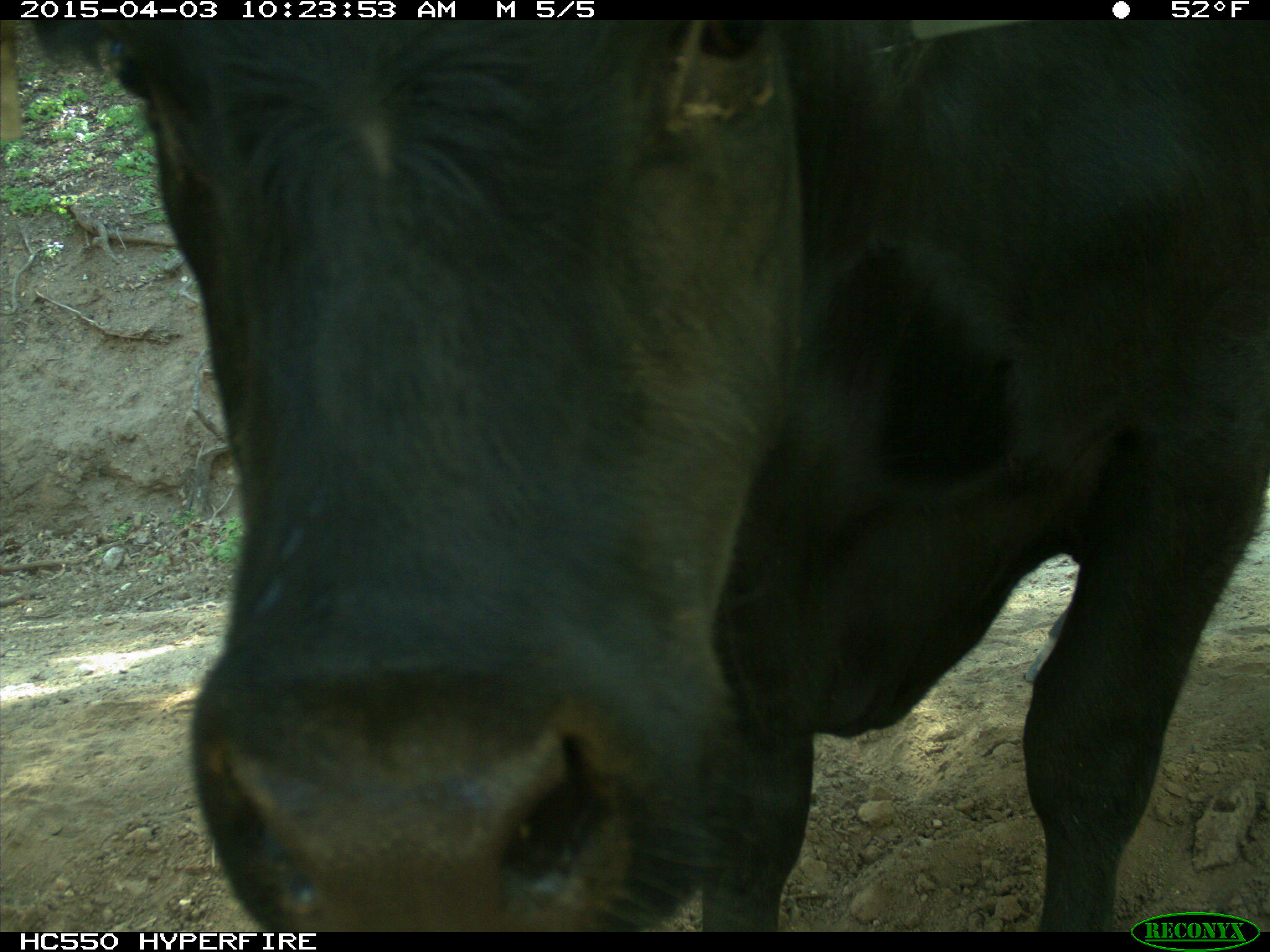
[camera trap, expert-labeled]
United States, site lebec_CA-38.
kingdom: Animalia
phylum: Chordata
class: Mammalia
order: Artiodactyla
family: Bovidae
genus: Bos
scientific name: Bos taurus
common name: domestic cow